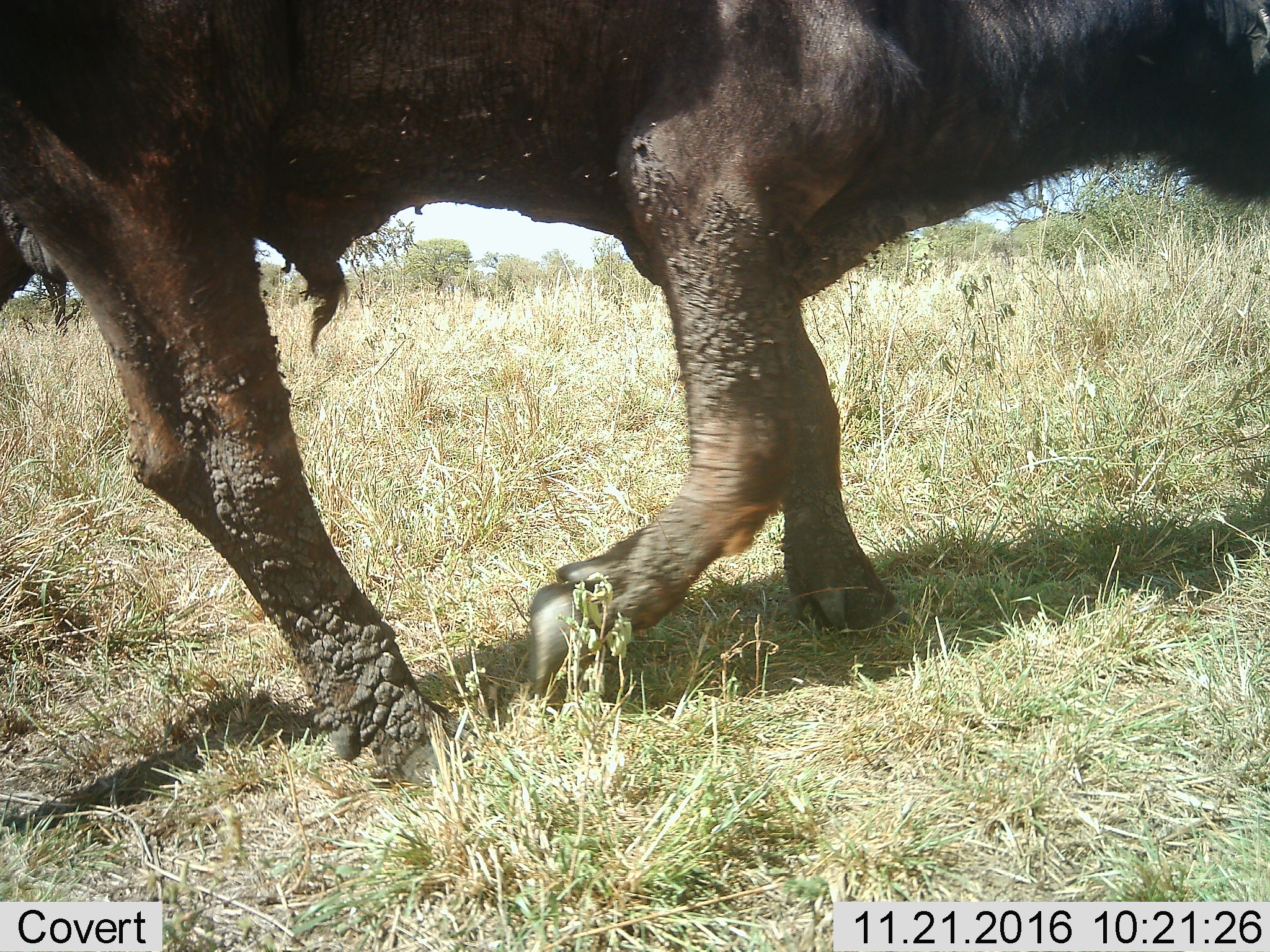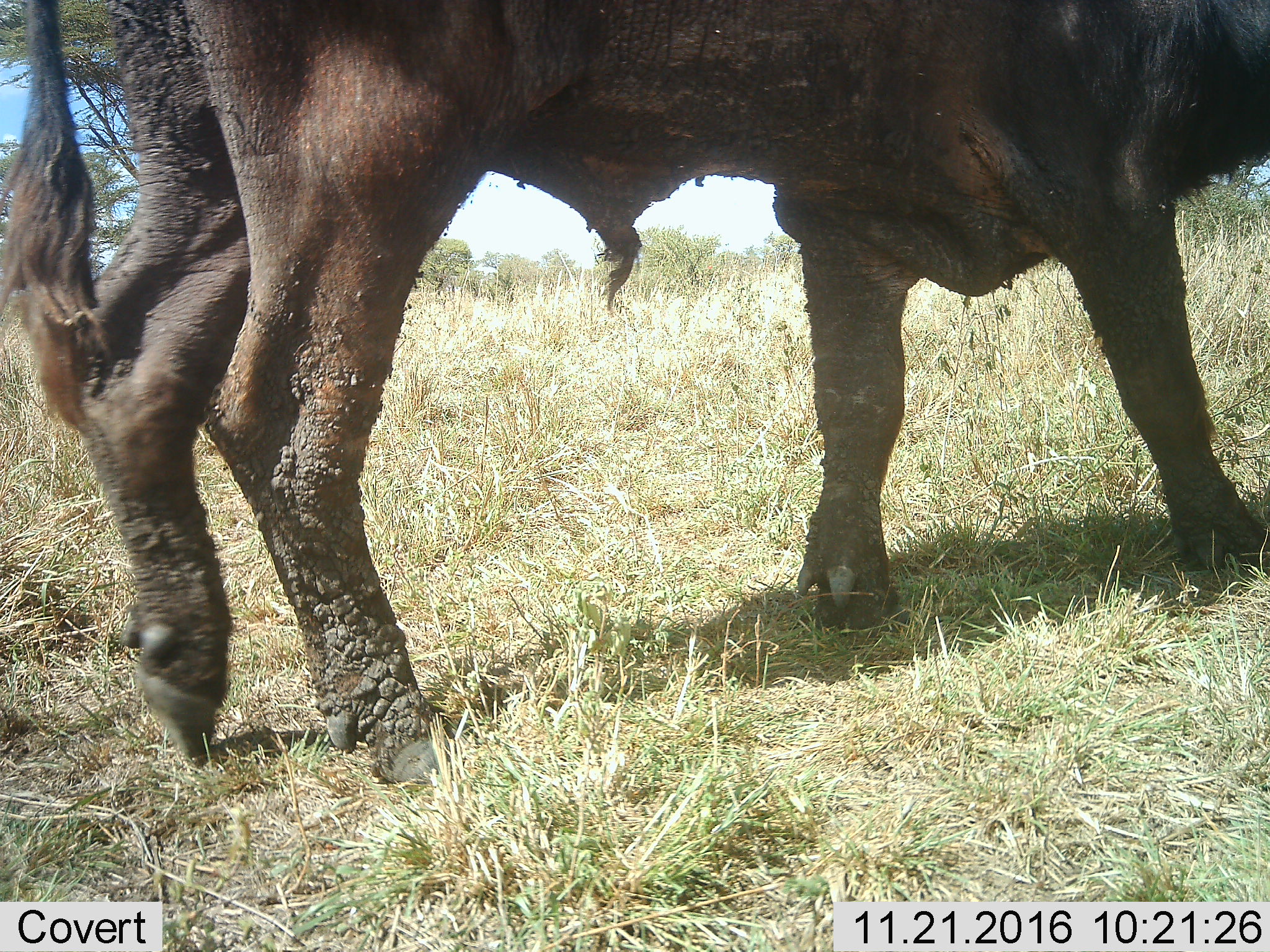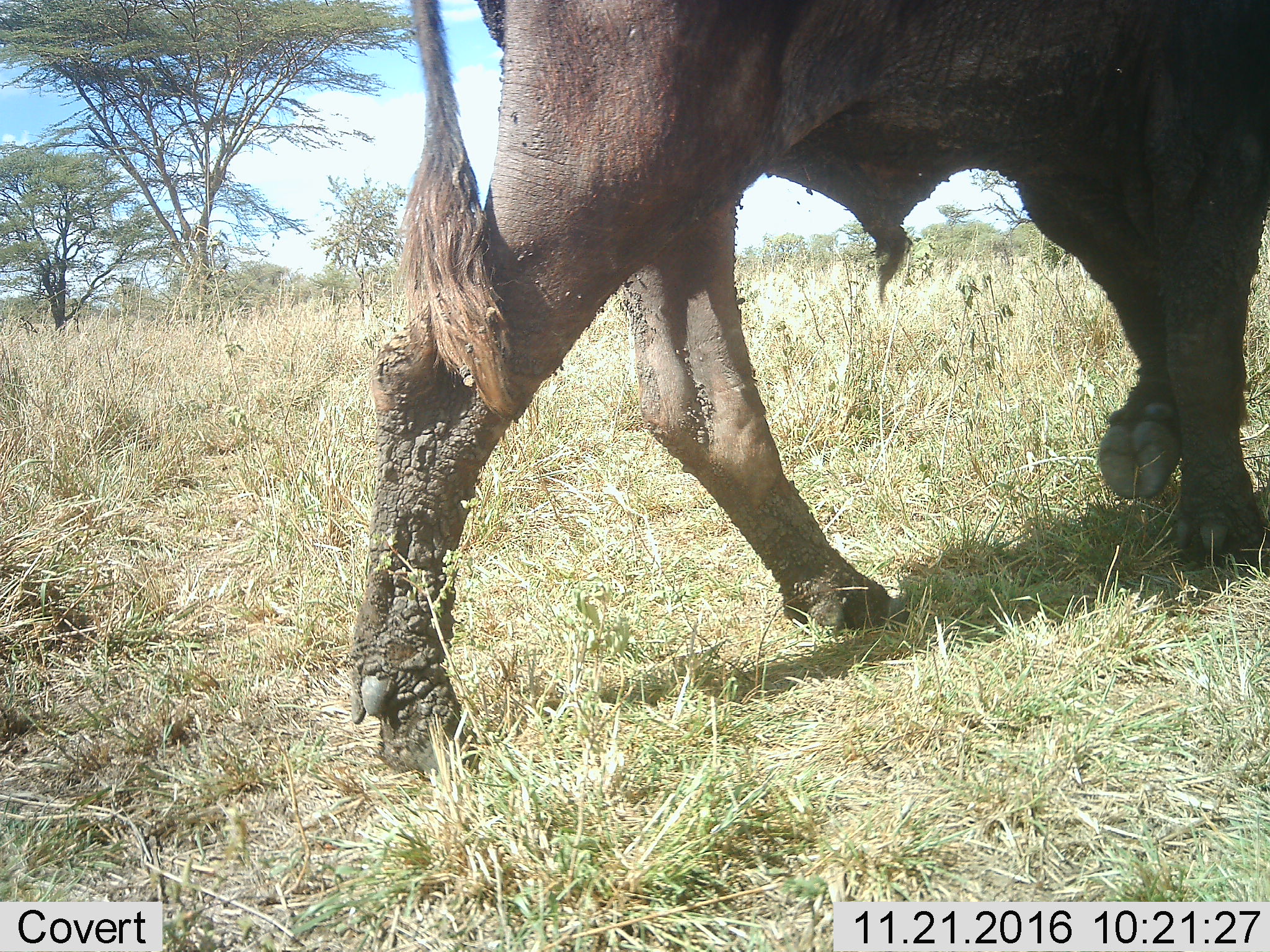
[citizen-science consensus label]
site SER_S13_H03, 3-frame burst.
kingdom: Animalia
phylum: Chordata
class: Mammalia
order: Artiodactyla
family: Bovidae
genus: Syncerus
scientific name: Syncerus caffer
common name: african buffalo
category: buffalo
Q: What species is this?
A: Buffalo (african buffalo) (Syncerus caffer).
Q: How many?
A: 1.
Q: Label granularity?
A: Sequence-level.